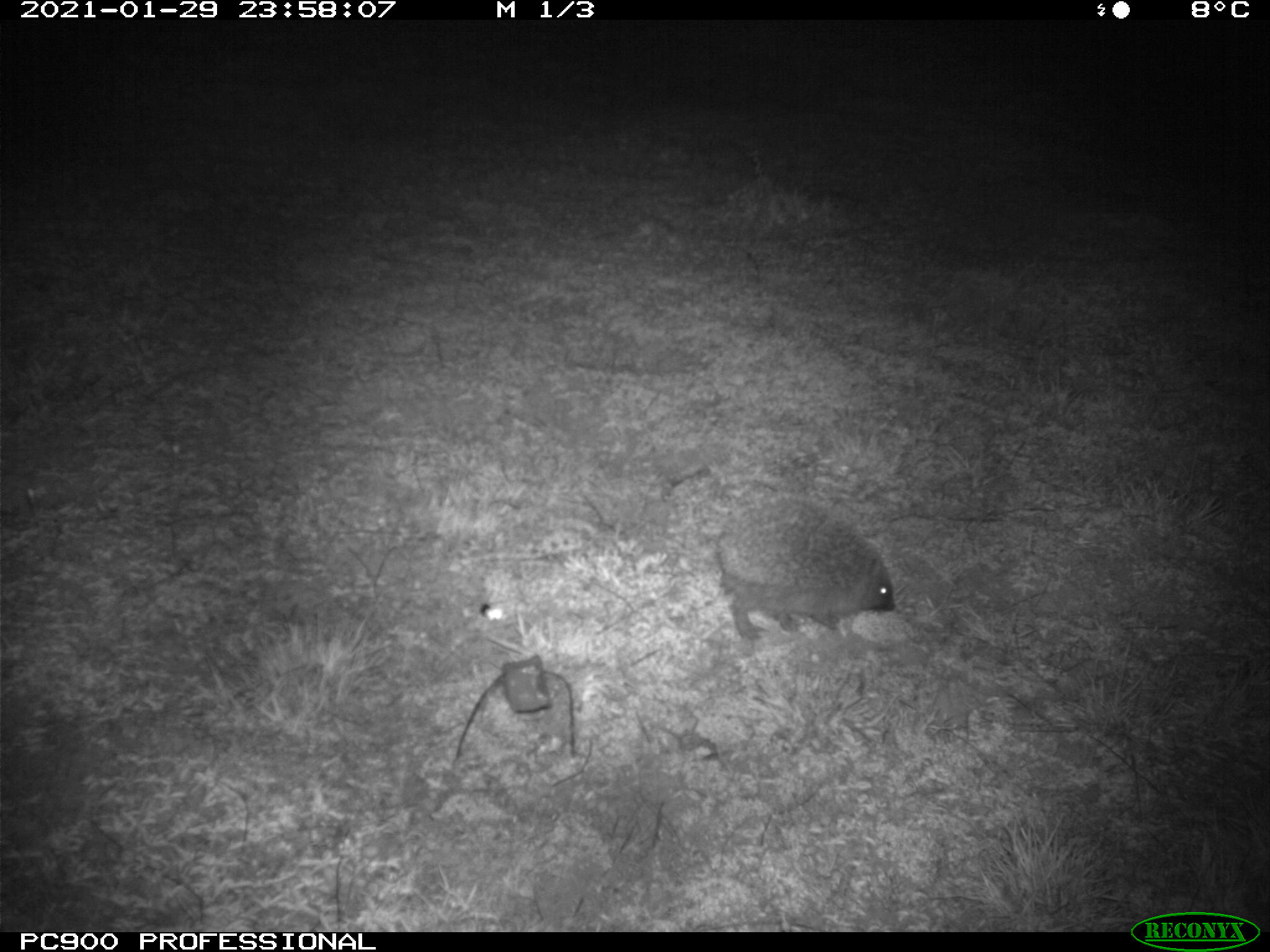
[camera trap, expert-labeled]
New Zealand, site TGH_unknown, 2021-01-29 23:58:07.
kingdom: Animalia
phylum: Chordata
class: Mammalia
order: Eulipotyphla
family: Erinaceidae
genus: Erinaceus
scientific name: Erinaceus europaeus europaeus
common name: european hedgehog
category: hedgehog